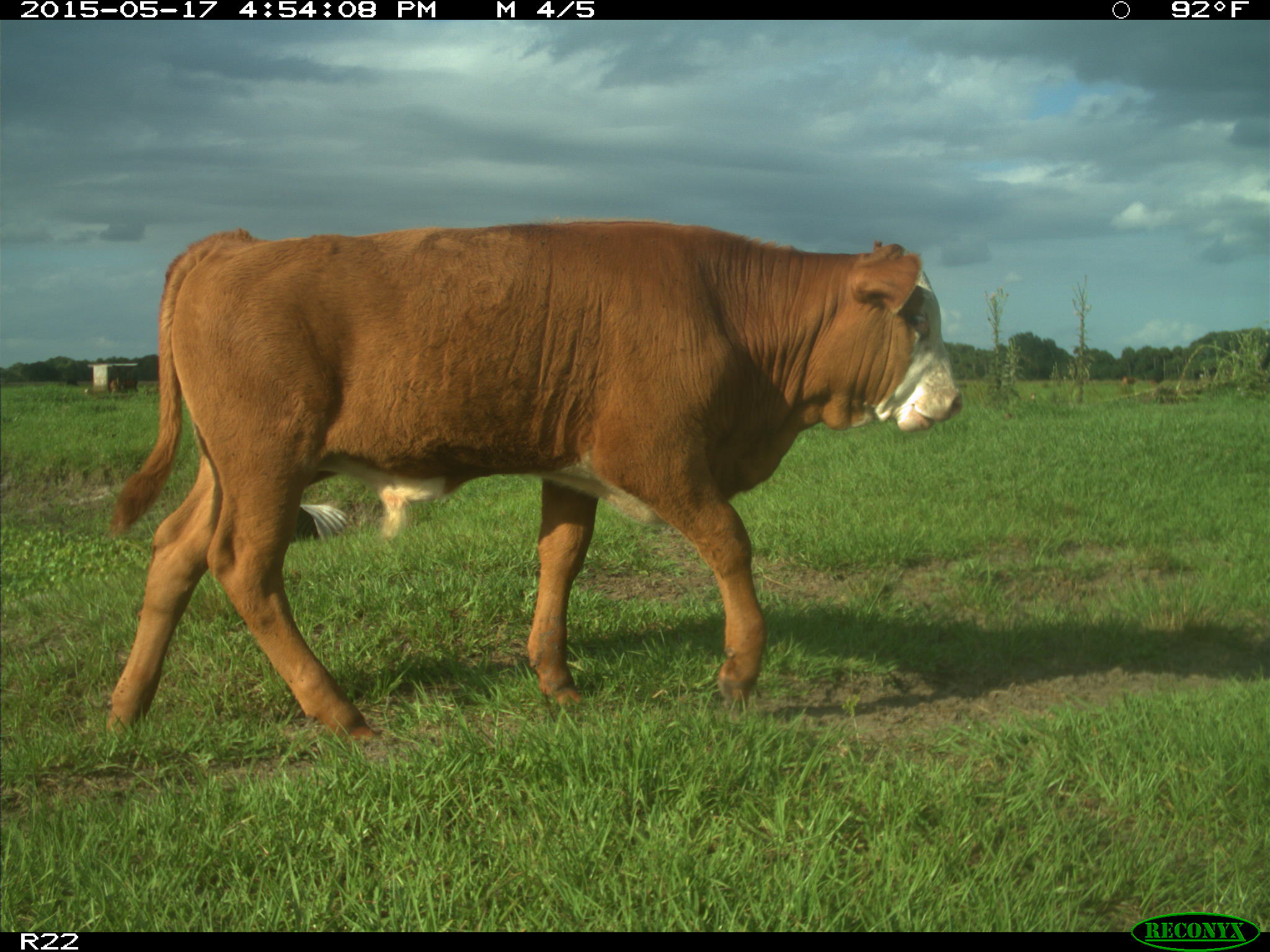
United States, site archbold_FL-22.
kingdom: Animalia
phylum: Chordata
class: Mammalia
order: Artiodactyla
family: Bovidae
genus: Bos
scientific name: Bos taurus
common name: domestic cow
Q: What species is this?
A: Bos taurus (domestic cow).